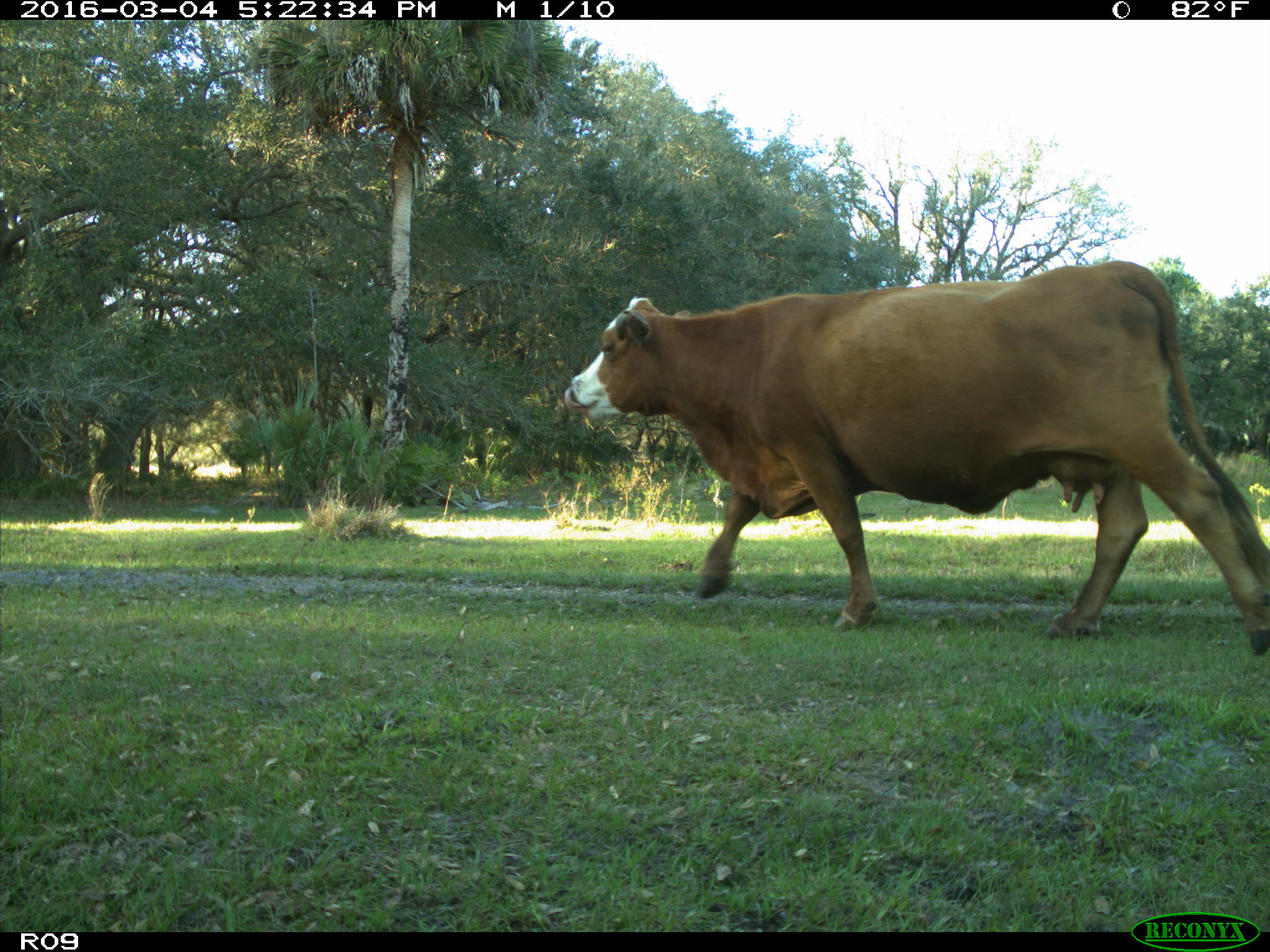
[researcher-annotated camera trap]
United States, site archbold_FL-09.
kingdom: Animalia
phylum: Chordata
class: Mammalia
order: Artiodactyla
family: Bovidae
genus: Bos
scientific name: Bos taurus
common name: domestic cow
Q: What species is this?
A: Bos taurus (domestic cow).